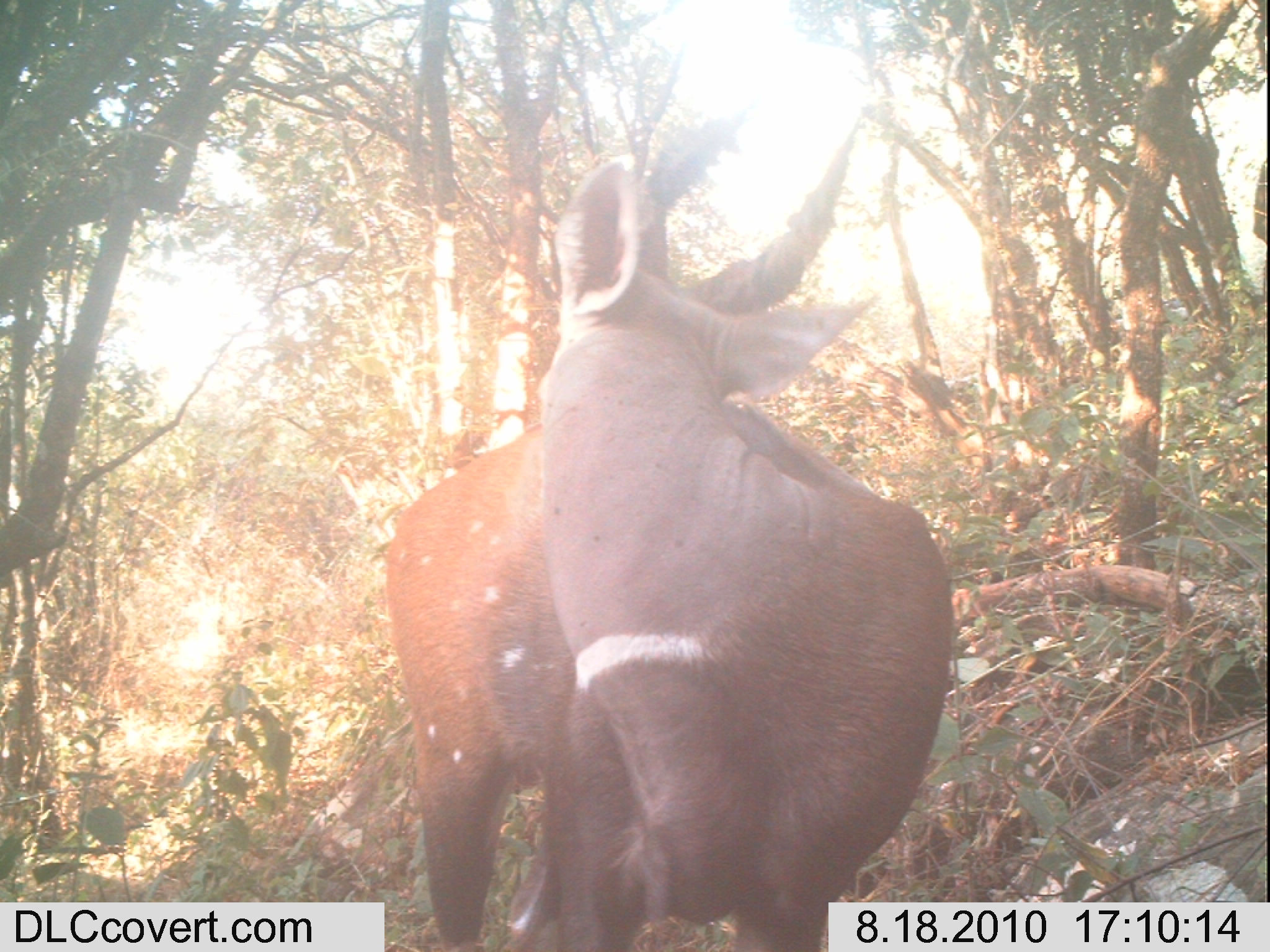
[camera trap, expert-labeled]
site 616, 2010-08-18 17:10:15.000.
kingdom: Animalia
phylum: Chordata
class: Mammalia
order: Artiodactyla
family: Bovidae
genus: Tragelaphus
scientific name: Tragelaphus scriptus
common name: bushbuck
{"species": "Tragelaphus scriptus (bushbuck)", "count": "1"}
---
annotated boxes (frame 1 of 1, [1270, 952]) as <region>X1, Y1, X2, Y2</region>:
tragelaphus scriptus: <region>381, 121, 955, 951</region>